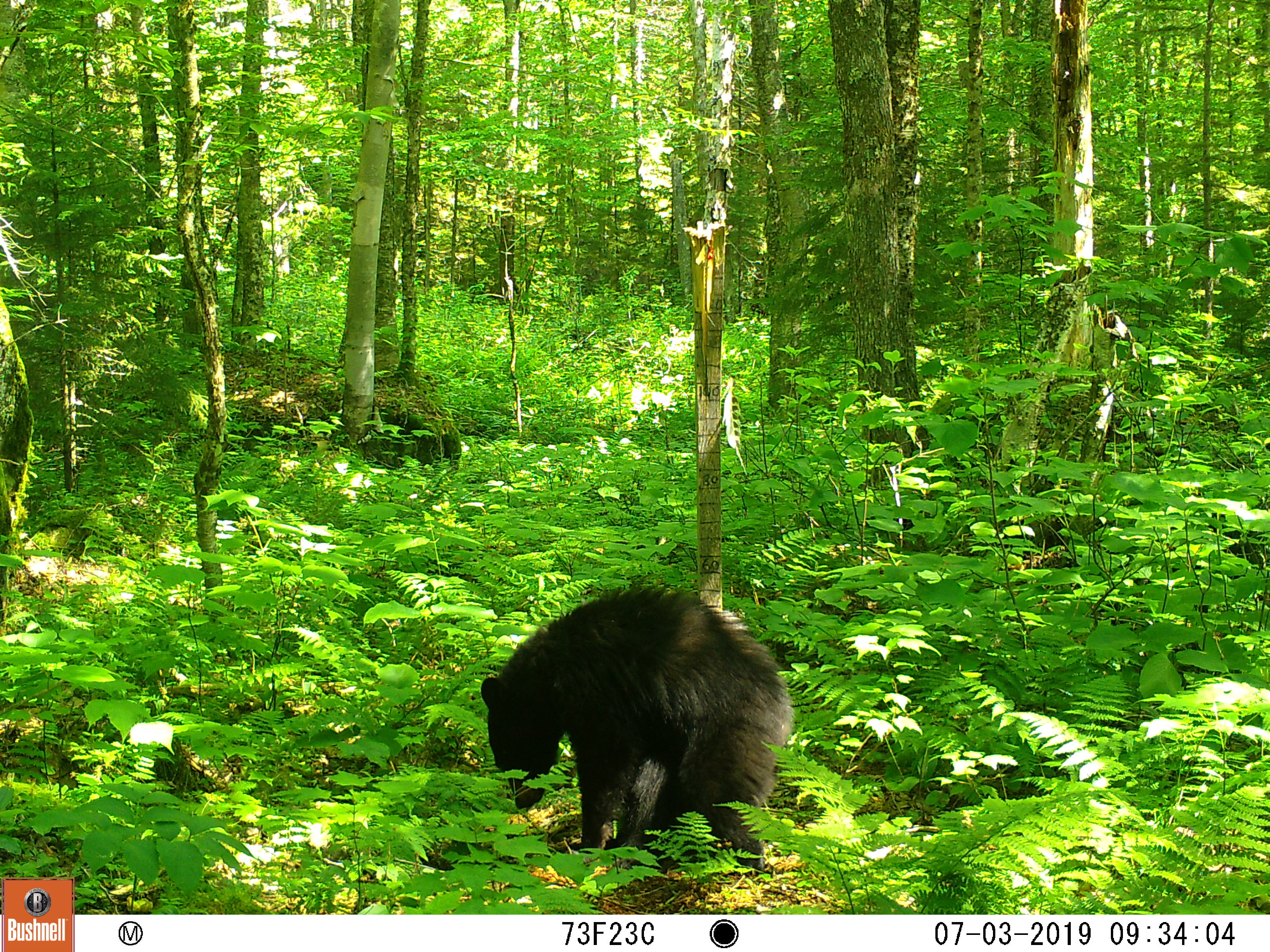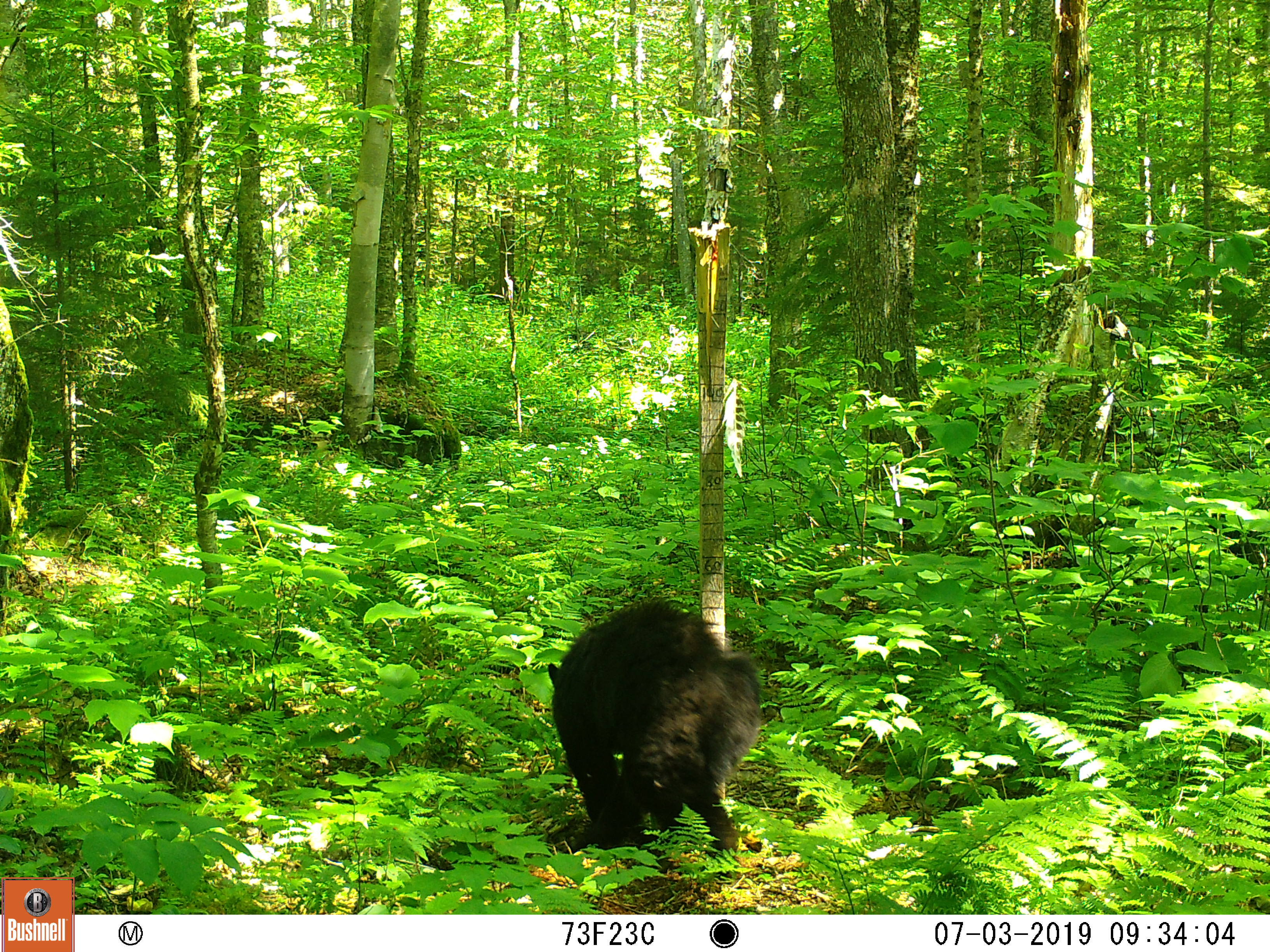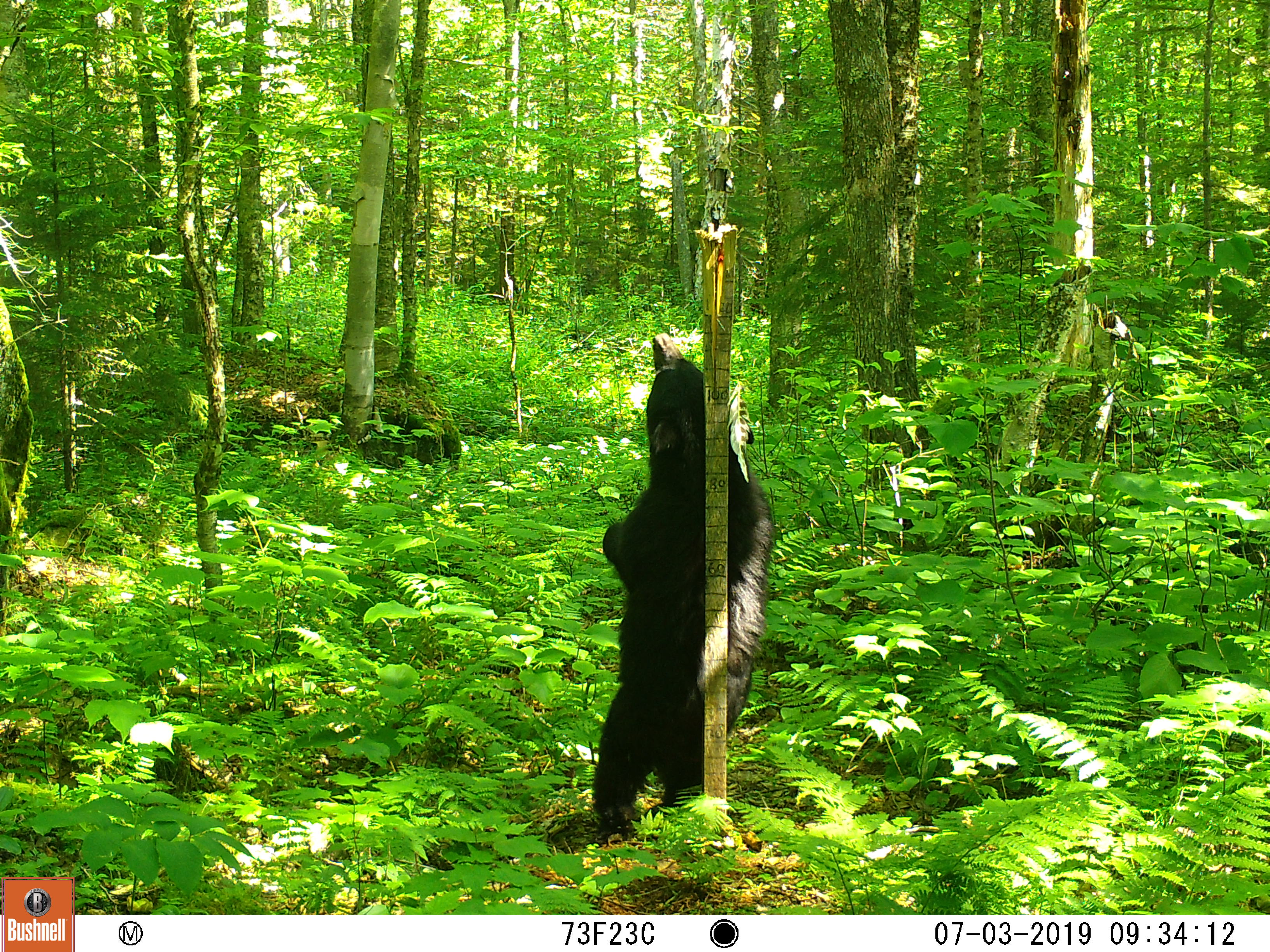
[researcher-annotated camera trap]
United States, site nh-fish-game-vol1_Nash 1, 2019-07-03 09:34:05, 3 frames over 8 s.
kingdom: Animalia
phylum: Chordata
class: Mammalia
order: Carnivora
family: Ursidae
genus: Ursus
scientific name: Ursus americanus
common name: black bear